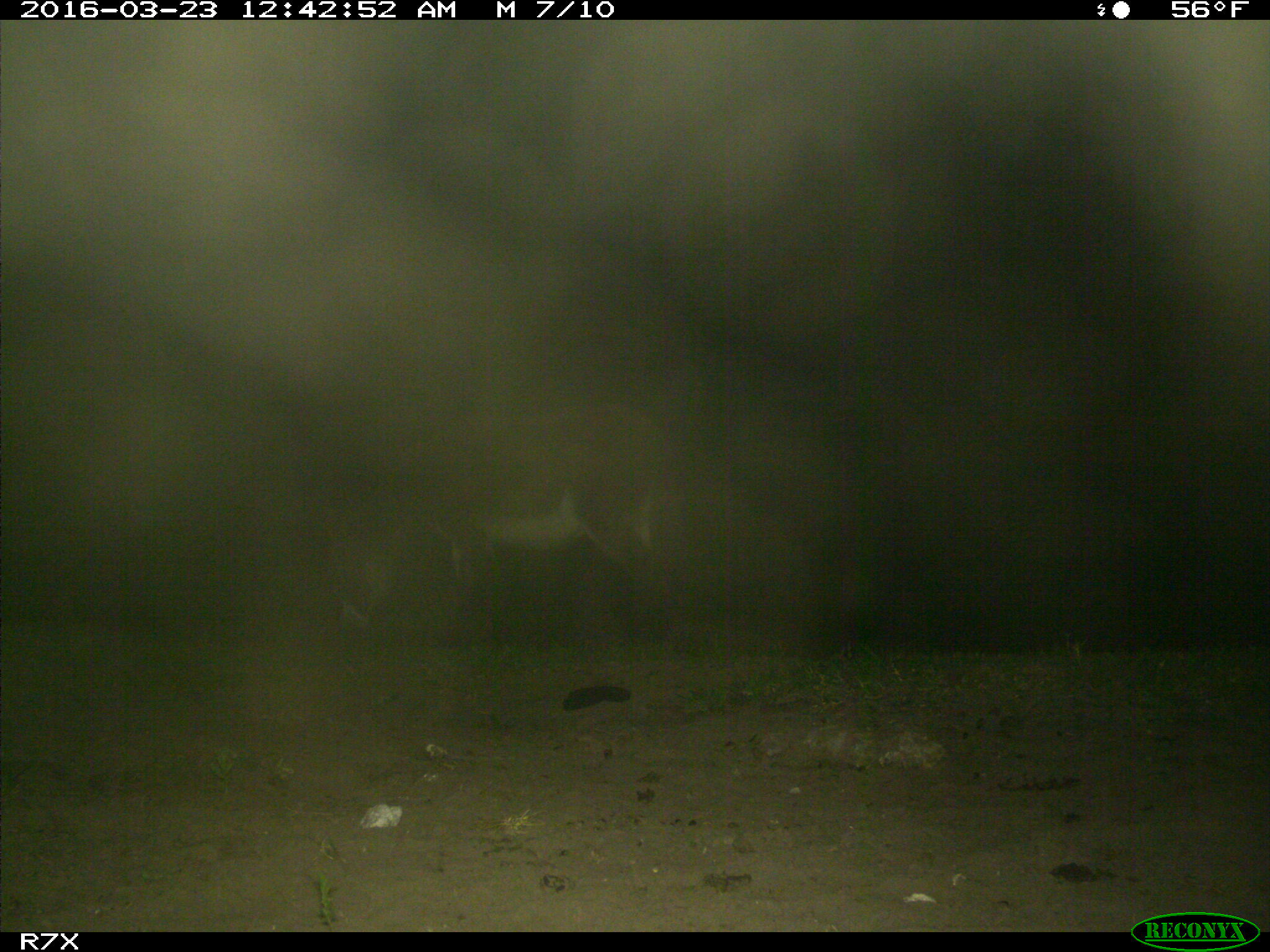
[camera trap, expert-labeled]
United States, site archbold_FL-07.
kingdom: Animalia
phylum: Chordata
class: Mammalia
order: Perissodactyla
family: Equidae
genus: Equus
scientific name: Equus africanus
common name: african wild ass